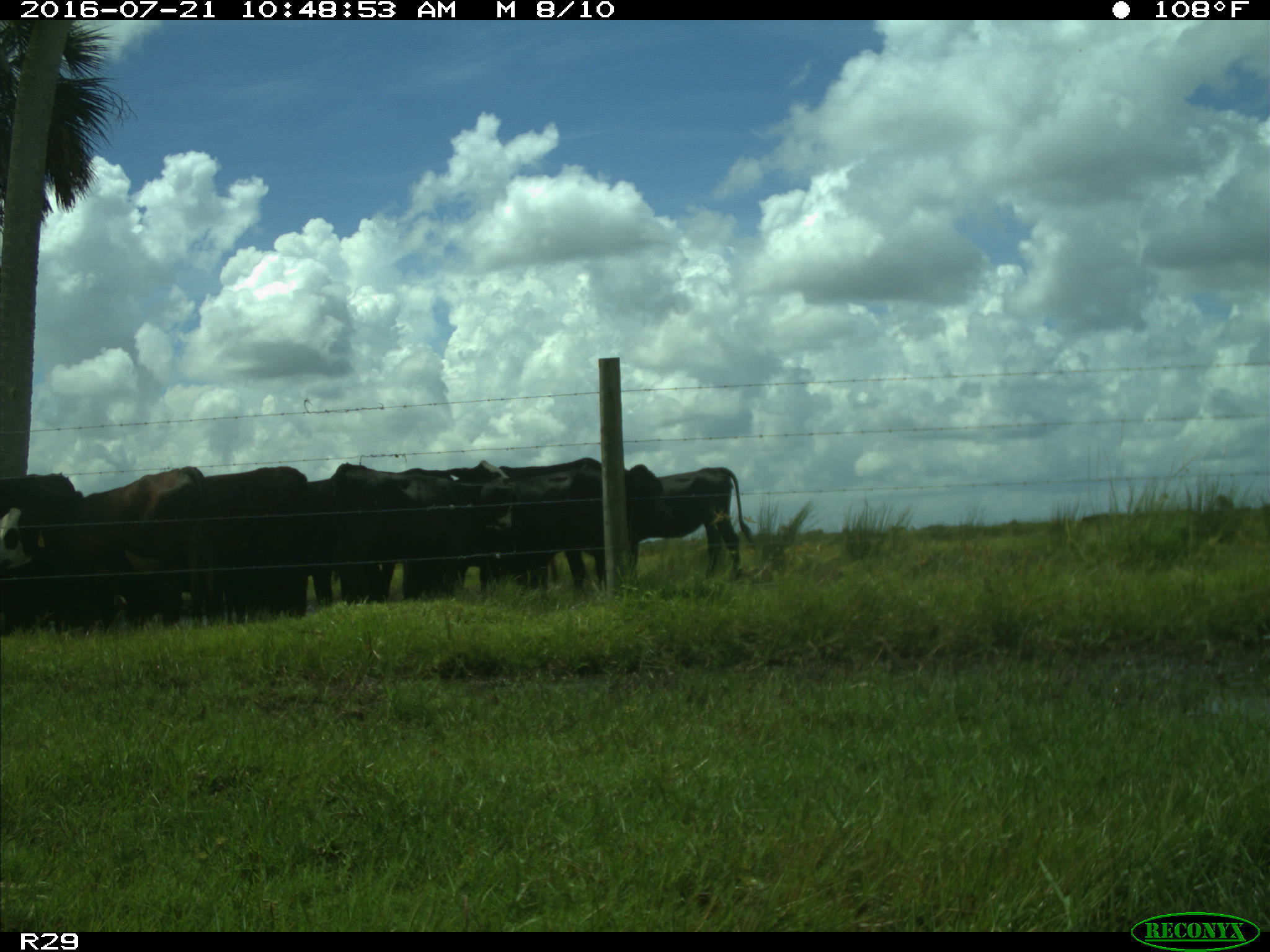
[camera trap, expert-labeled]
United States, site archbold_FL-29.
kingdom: Animalia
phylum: Chordata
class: Mammalia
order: Artiodactyla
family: Bovidae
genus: Bos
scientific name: Bos taurus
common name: domestic cow